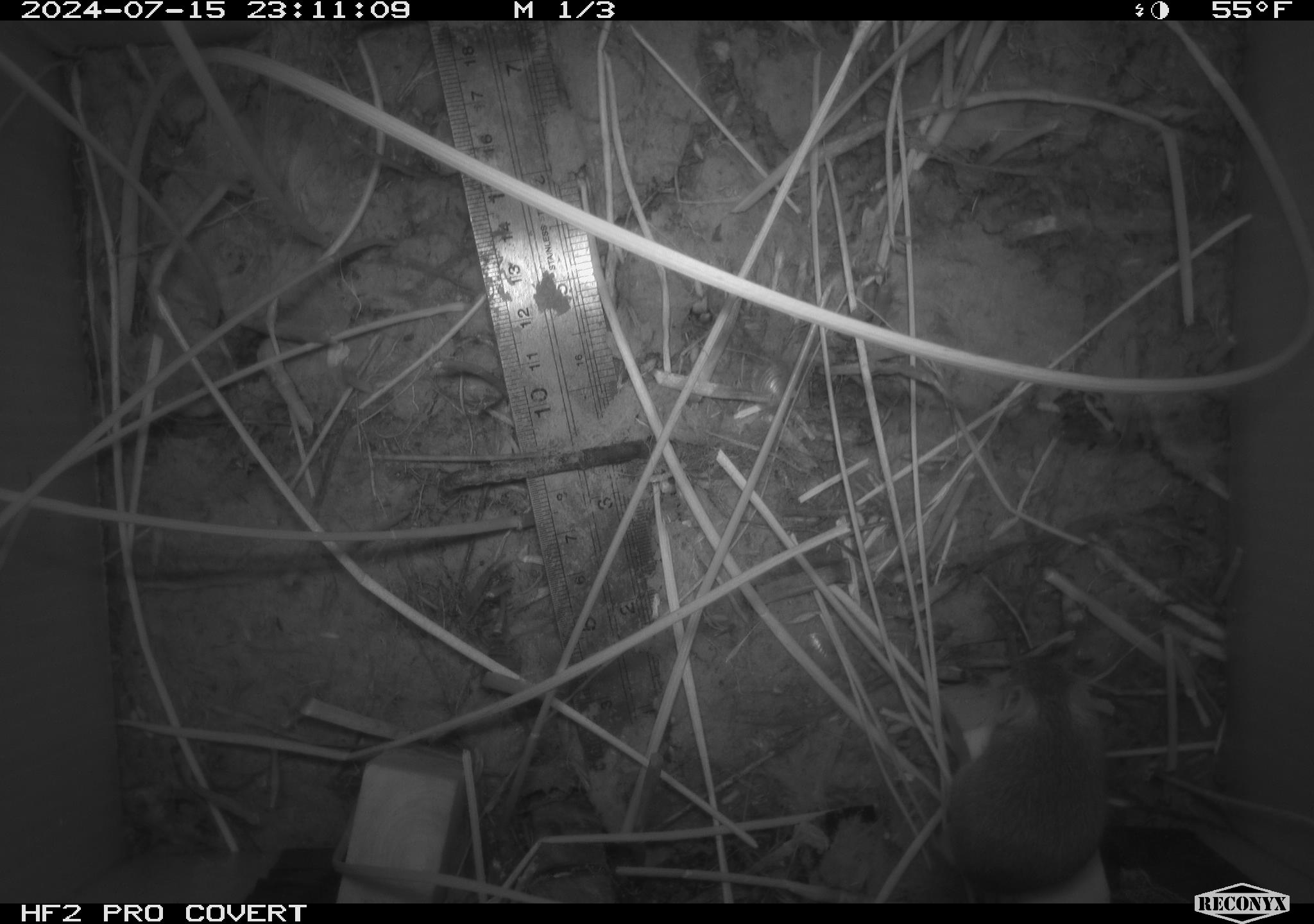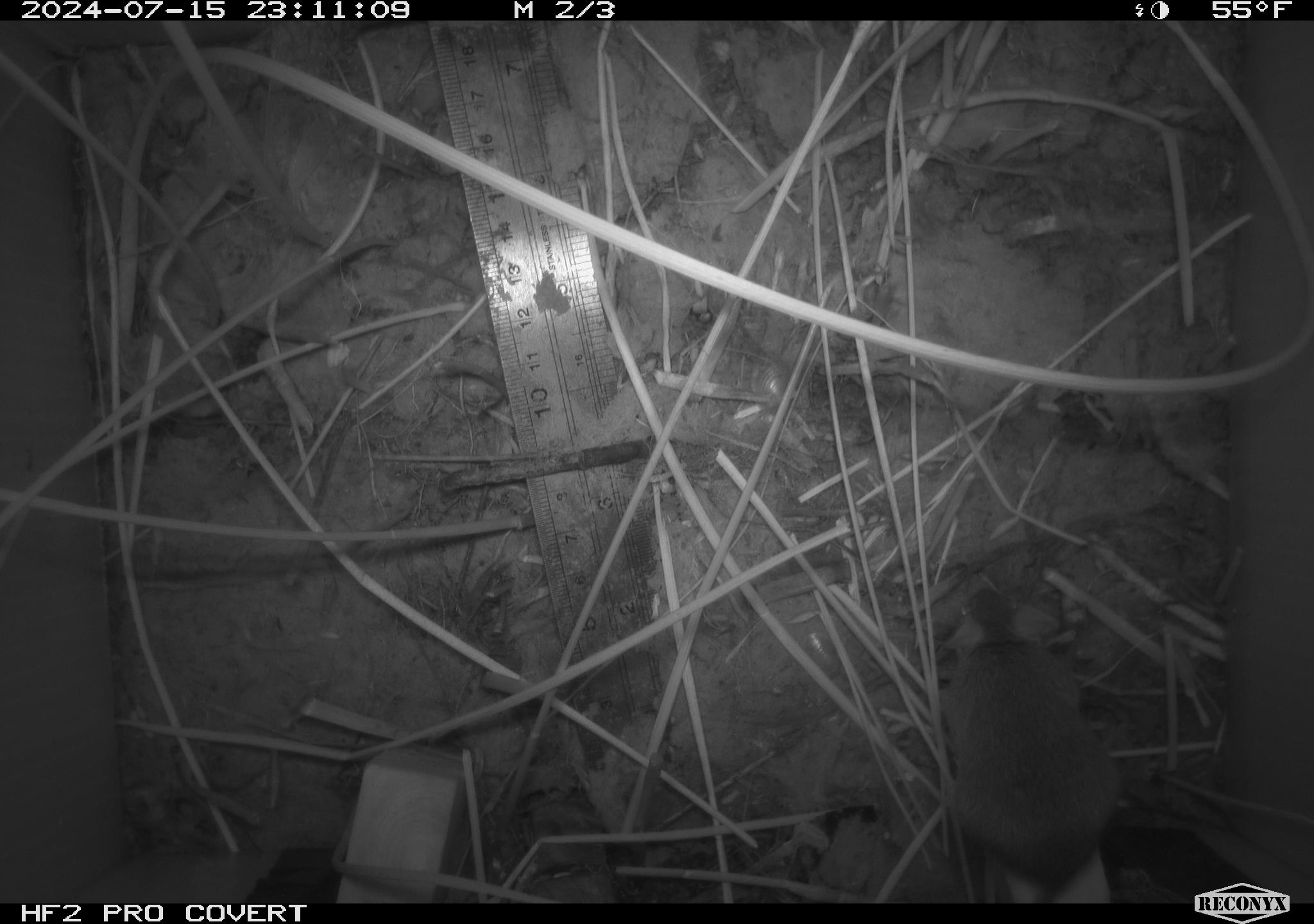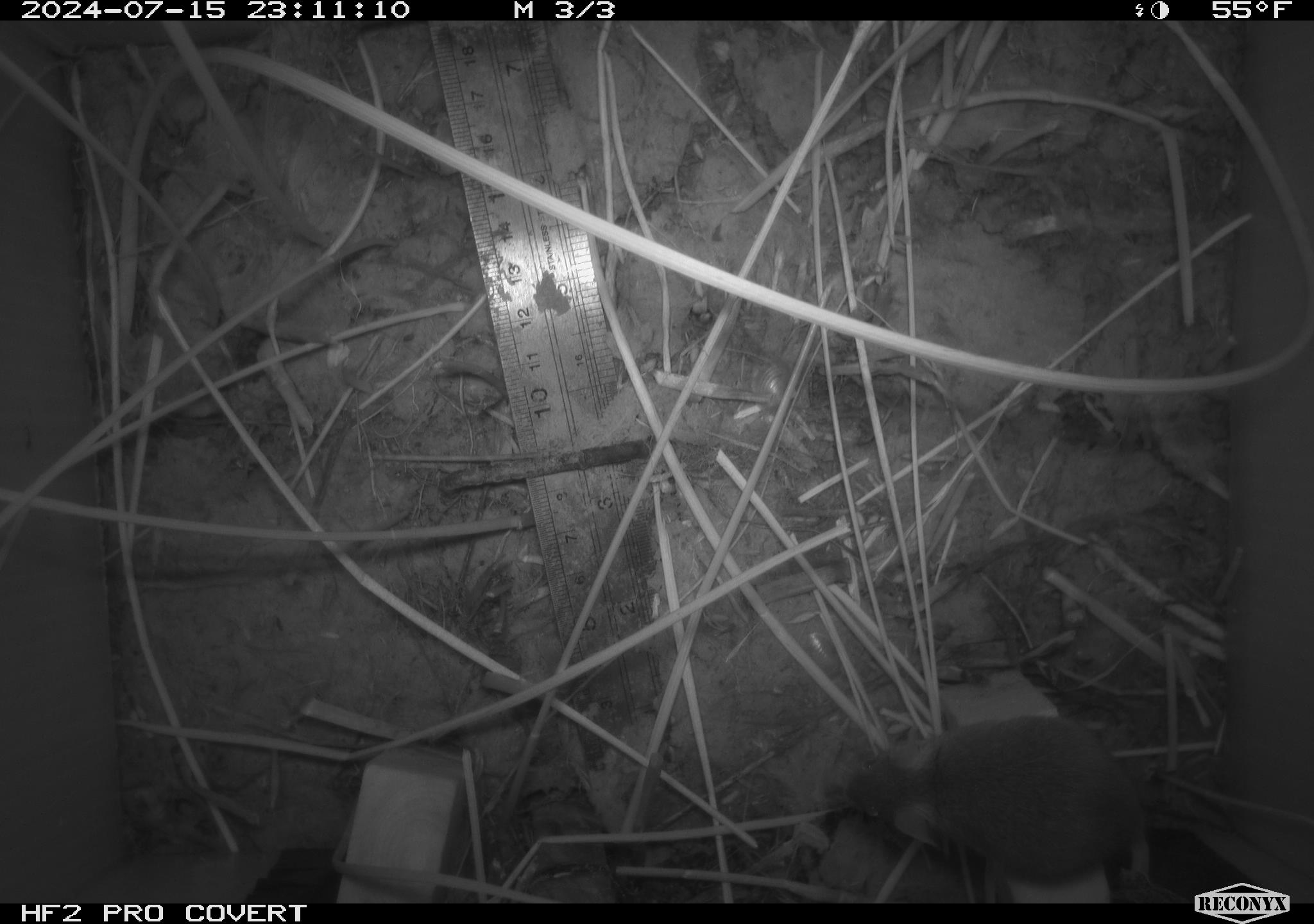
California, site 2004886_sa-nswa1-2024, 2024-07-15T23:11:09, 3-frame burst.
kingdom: Animalia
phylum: Chordata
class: Mammalia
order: Rodentia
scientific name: Rodentia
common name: rodent